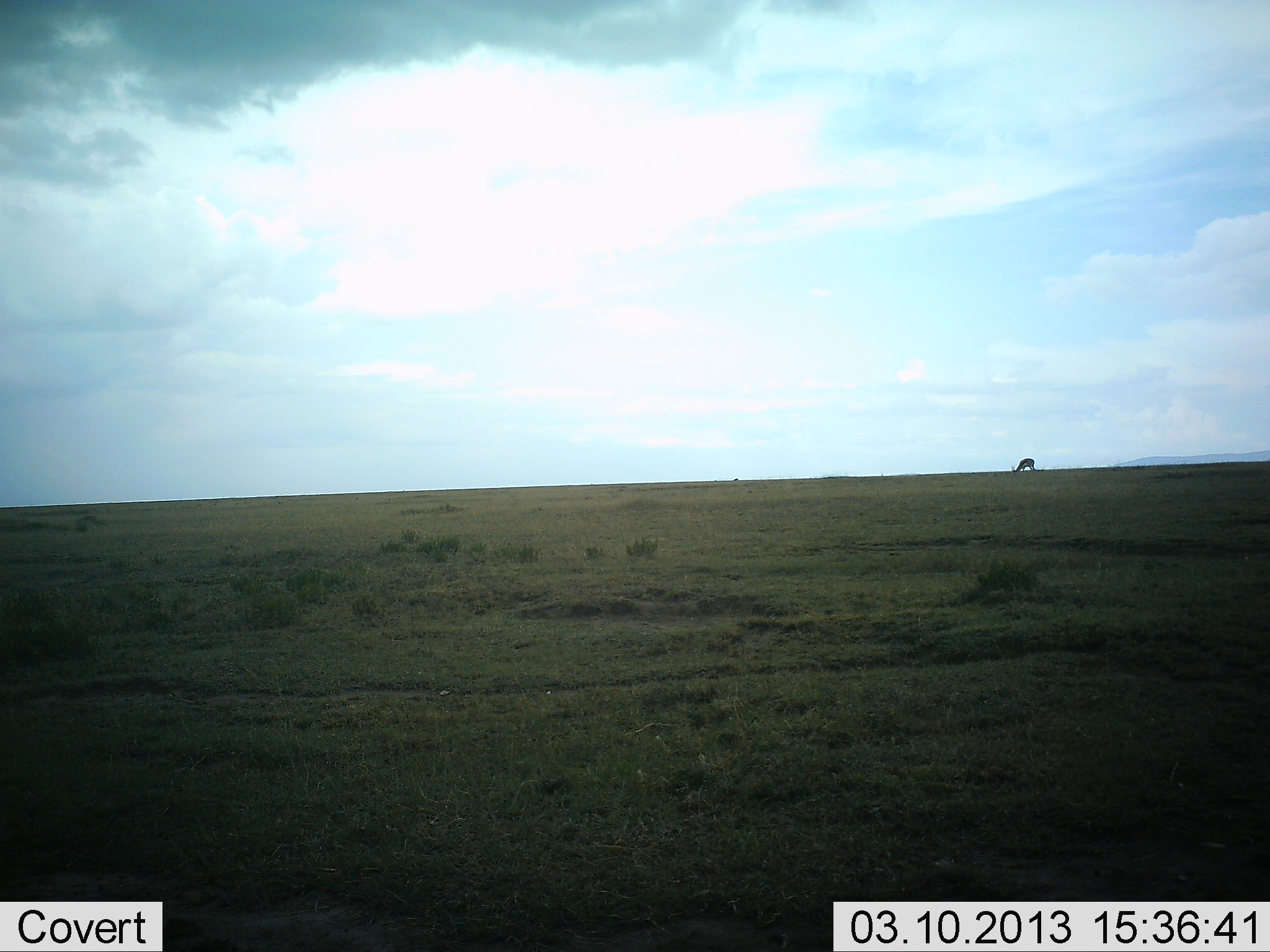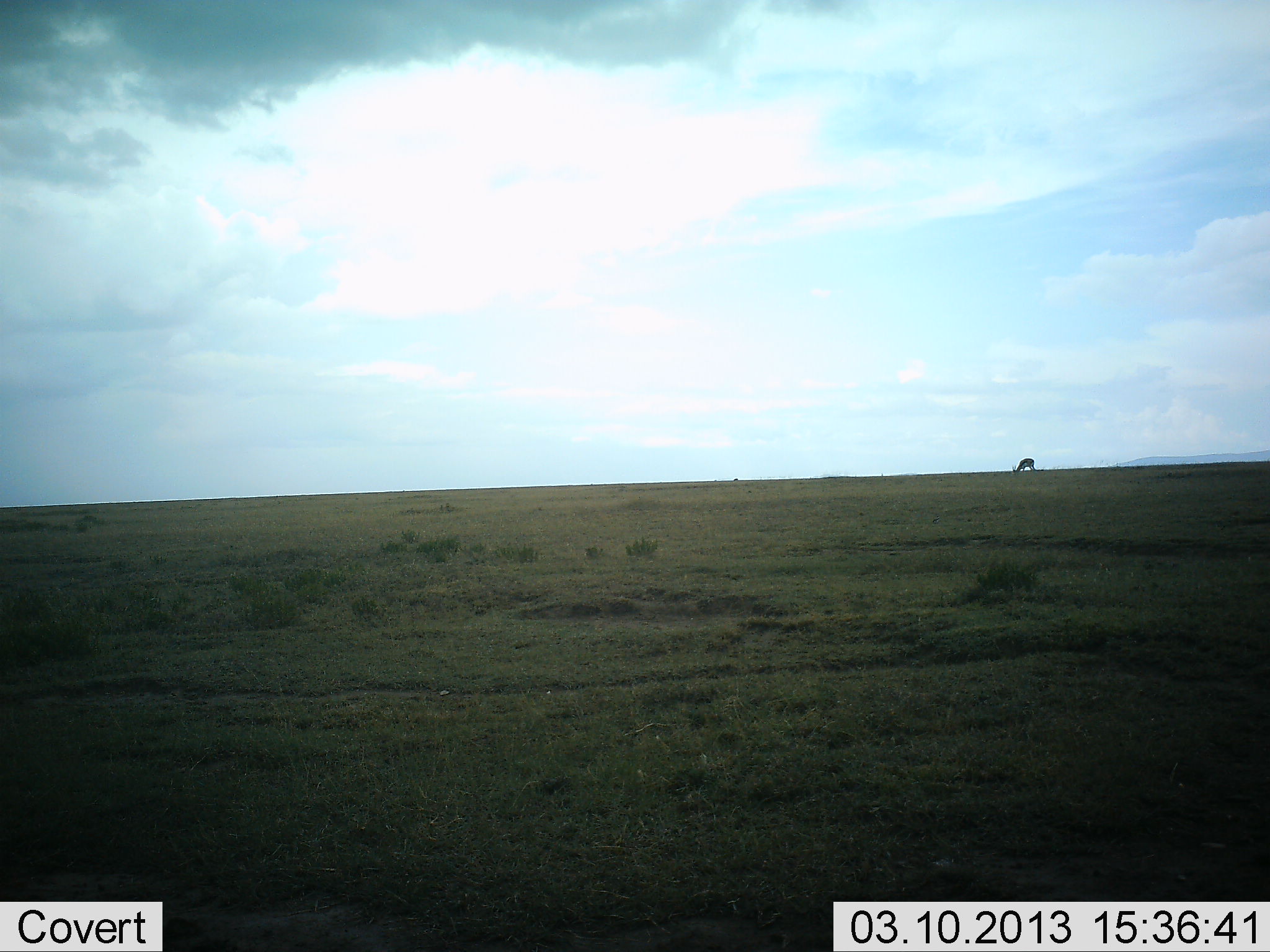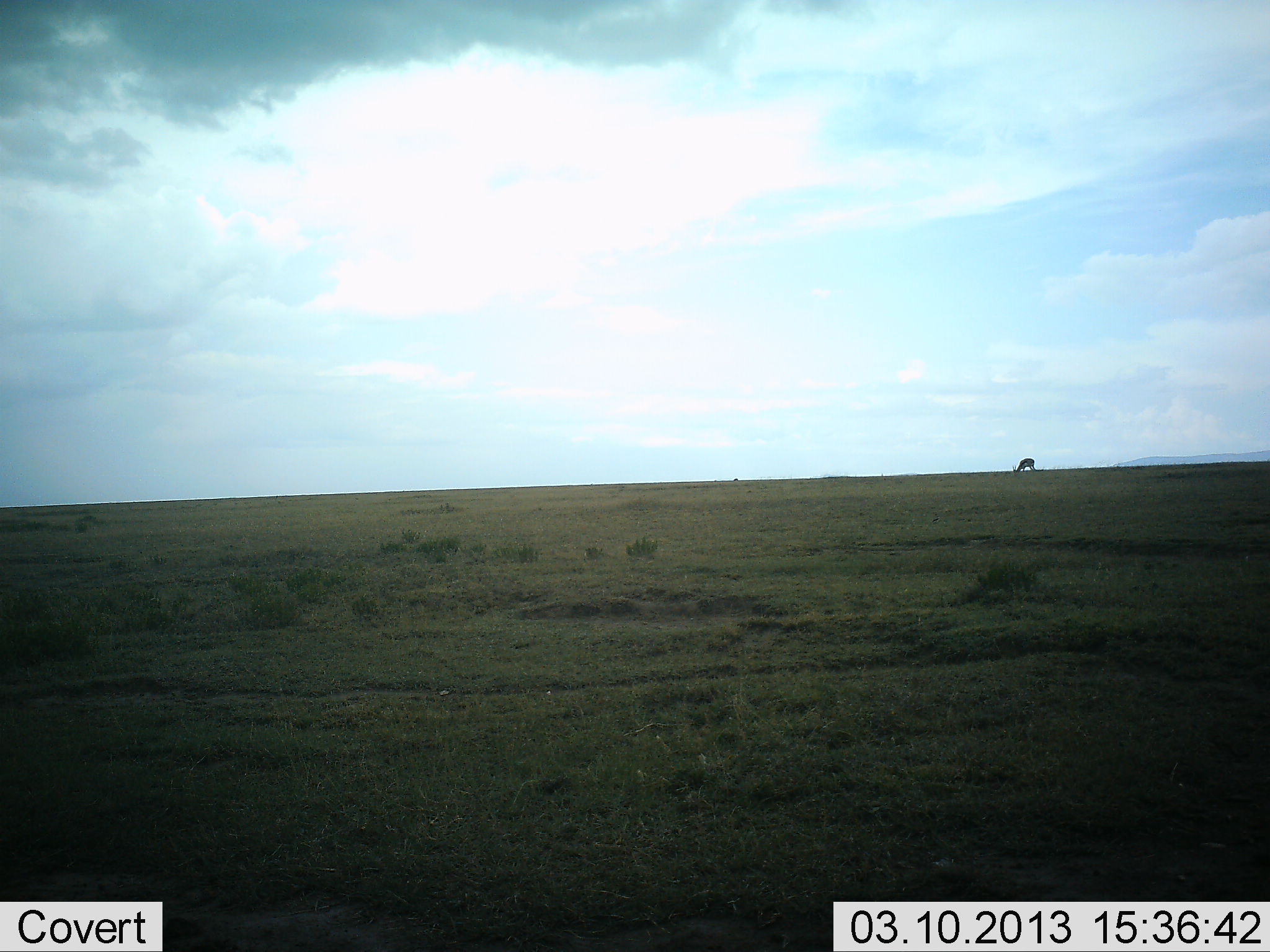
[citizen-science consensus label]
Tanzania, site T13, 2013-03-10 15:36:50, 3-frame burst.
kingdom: Animalia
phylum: Chordata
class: Mammalia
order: Artiodactyla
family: Bovidae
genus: Eudorcas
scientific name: Eudorcas thomsonii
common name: thomson's gazelle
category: gazellethomsons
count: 1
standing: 33%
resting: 0%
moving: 0%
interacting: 0%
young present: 0%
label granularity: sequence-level